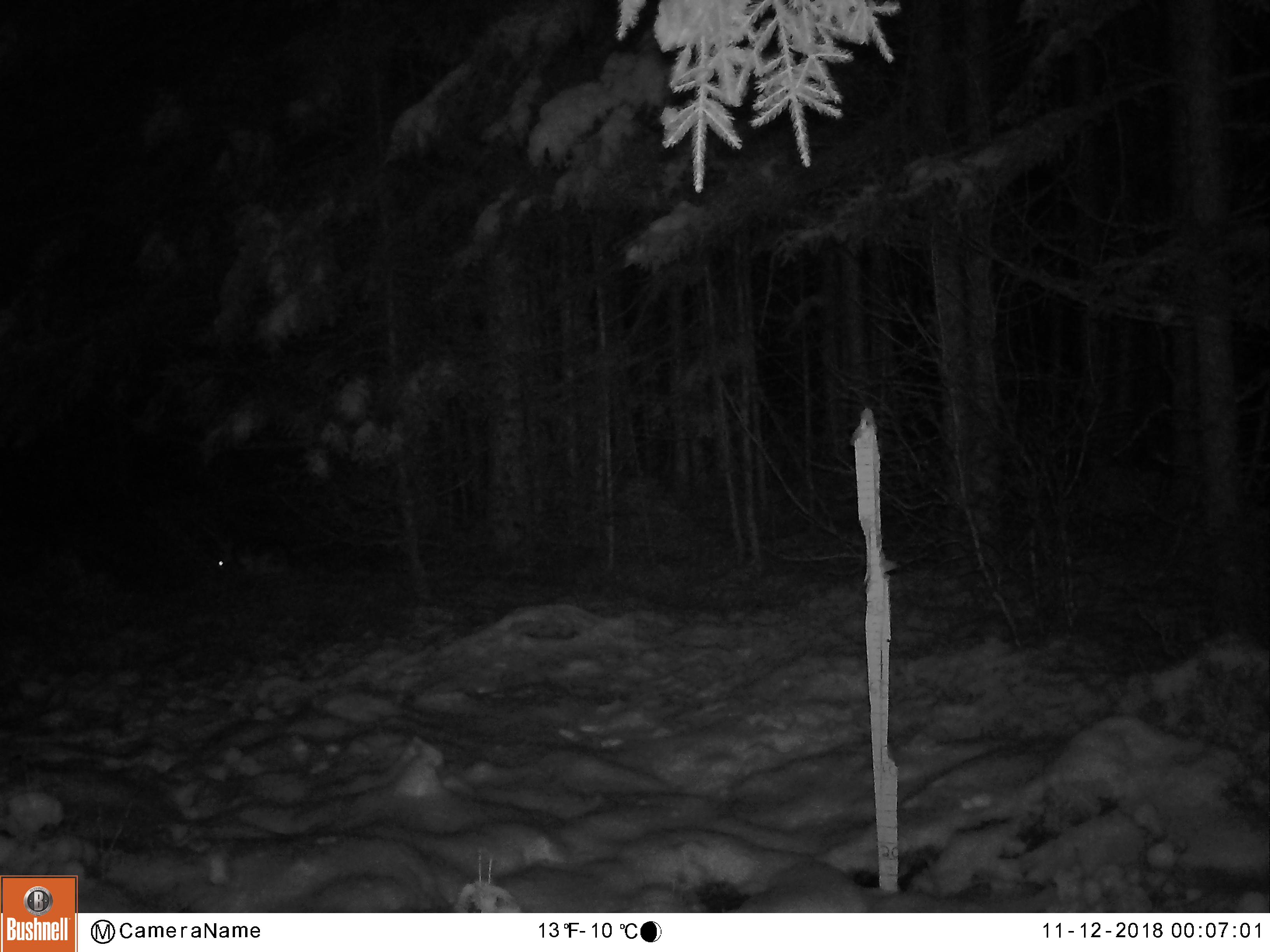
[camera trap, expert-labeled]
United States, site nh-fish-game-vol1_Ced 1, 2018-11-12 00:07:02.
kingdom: Animalia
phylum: Chordata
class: Mammalia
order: Lagomorpha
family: Leporidae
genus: Lepus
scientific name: Lepus americanus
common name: snowshoe hare